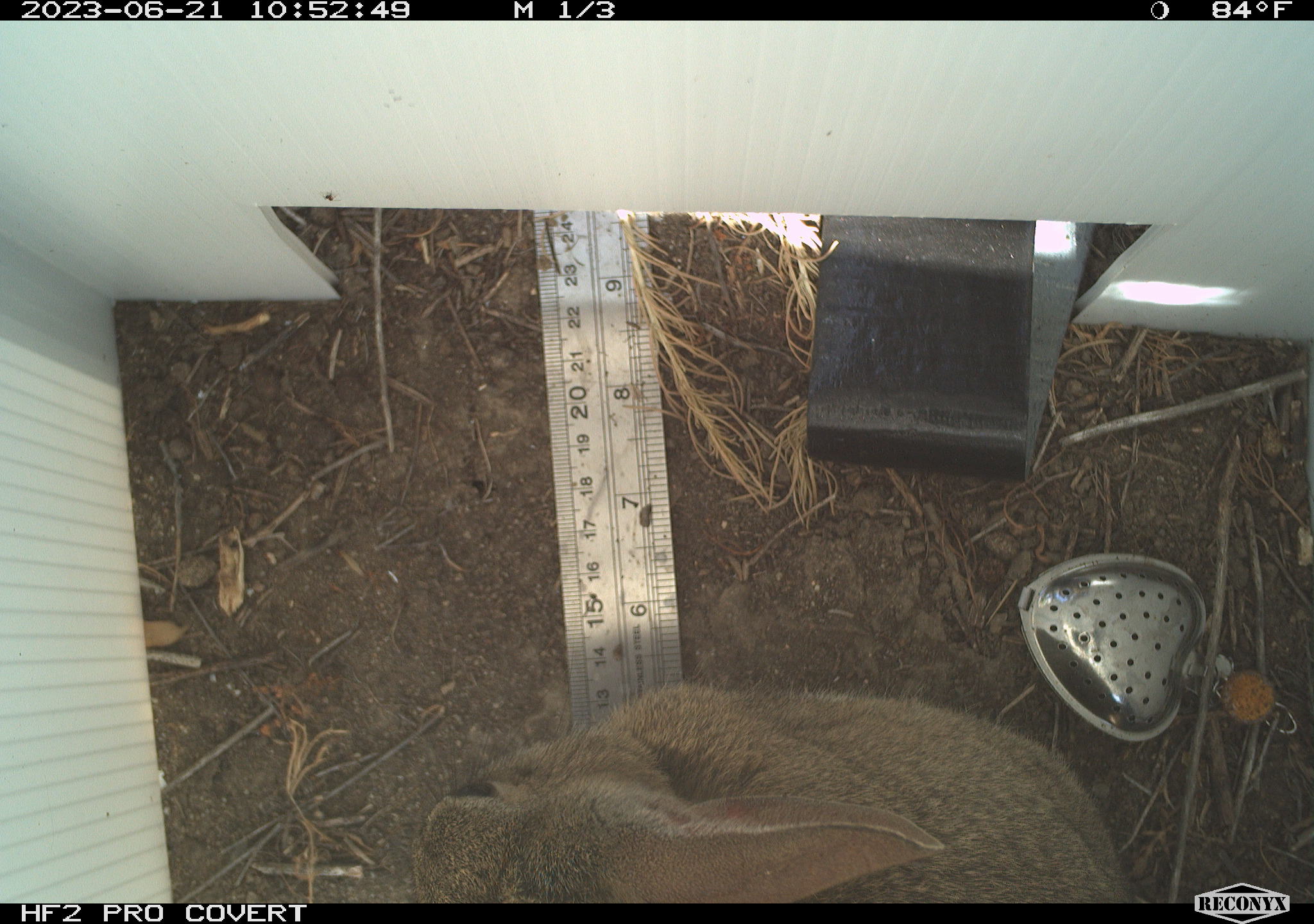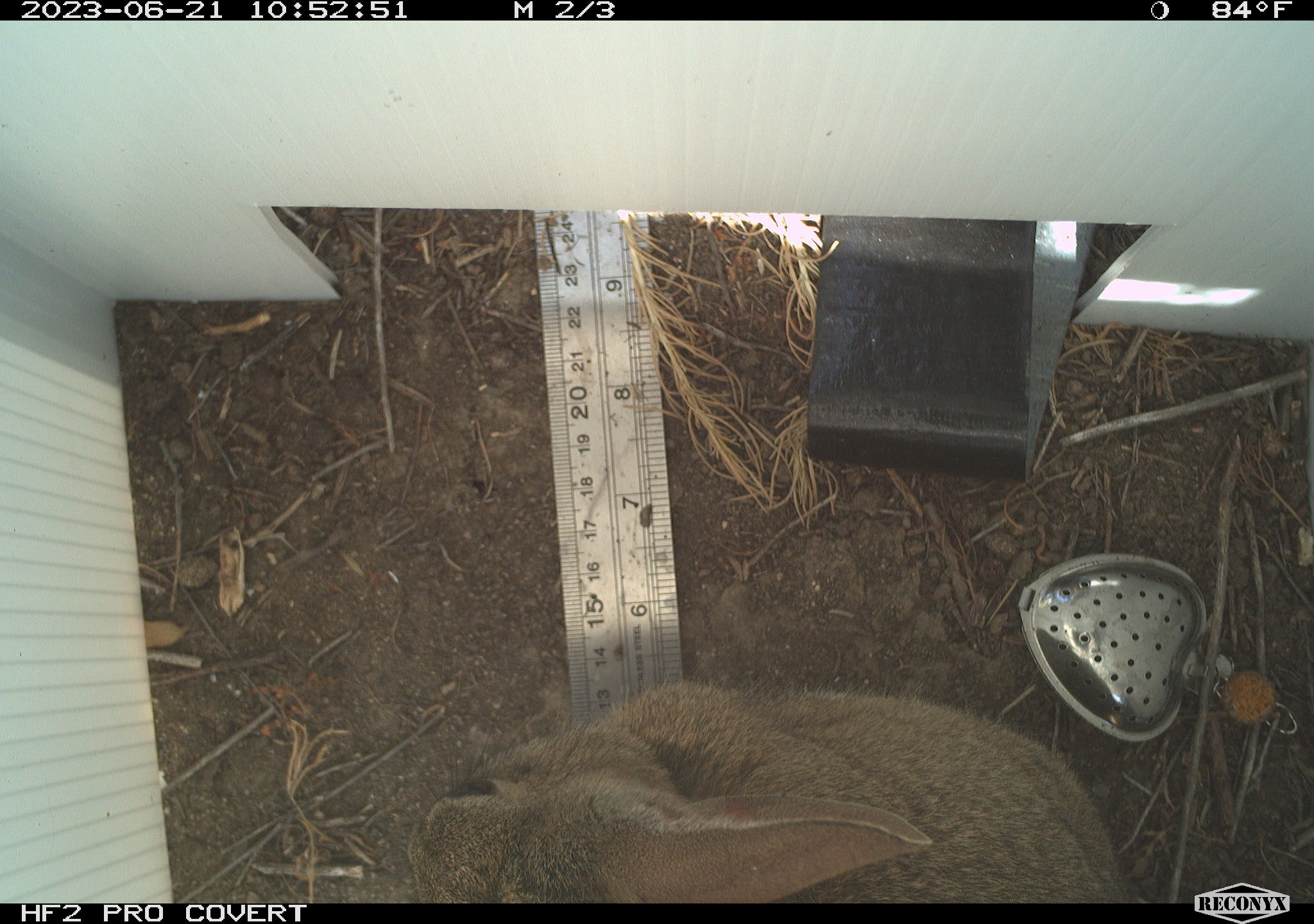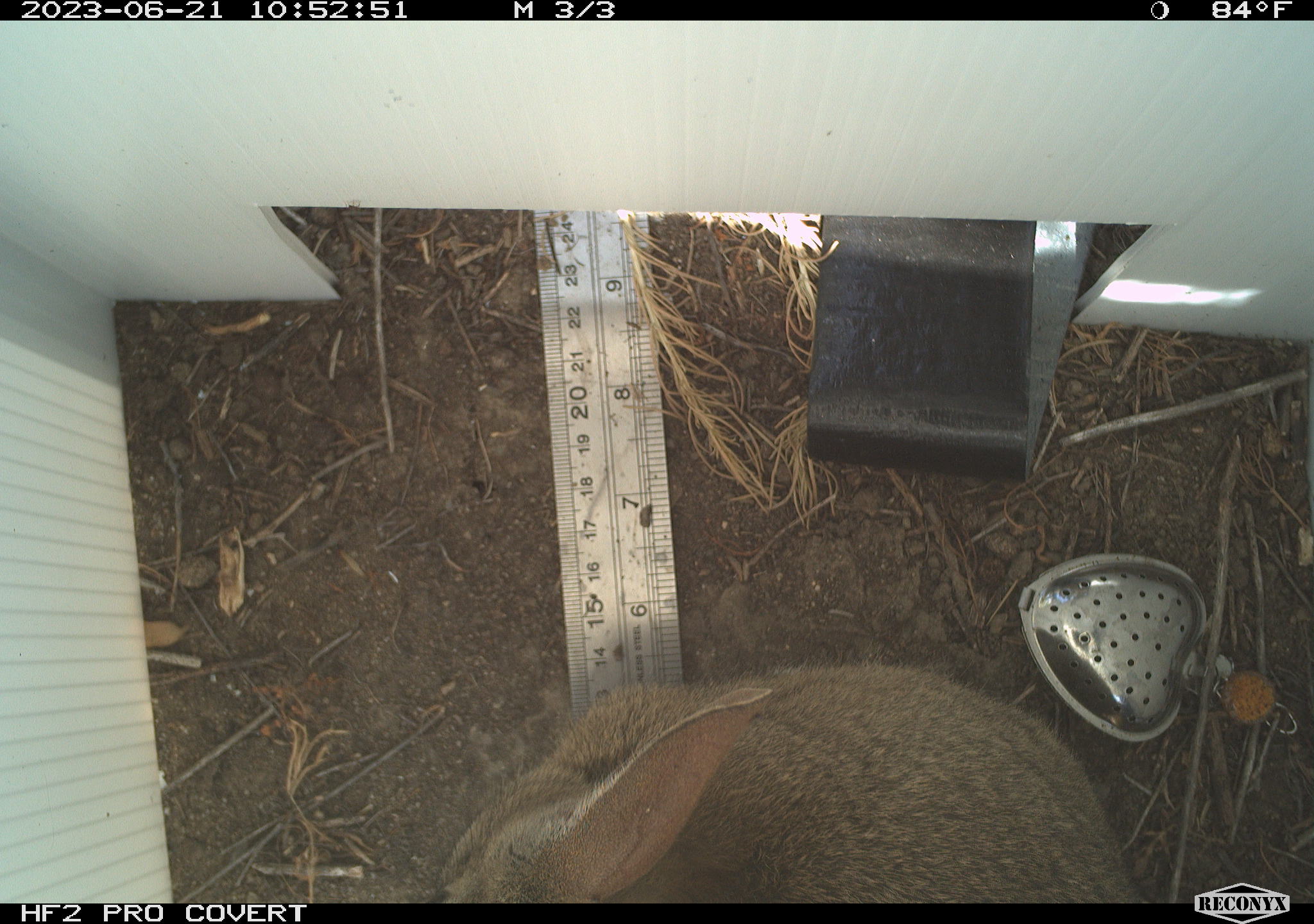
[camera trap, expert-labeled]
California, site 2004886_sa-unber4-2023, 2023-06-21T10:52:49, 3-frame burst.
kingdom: Animalia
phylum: Chordata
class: Mammalia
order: Lagomorpha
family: Leporidae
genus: Sylvilagus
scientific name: Sylvilagus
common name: cottontail rabbits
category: sylvilagus species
Sylvilagus species (cottontail rabbits) (Sylvilagus).